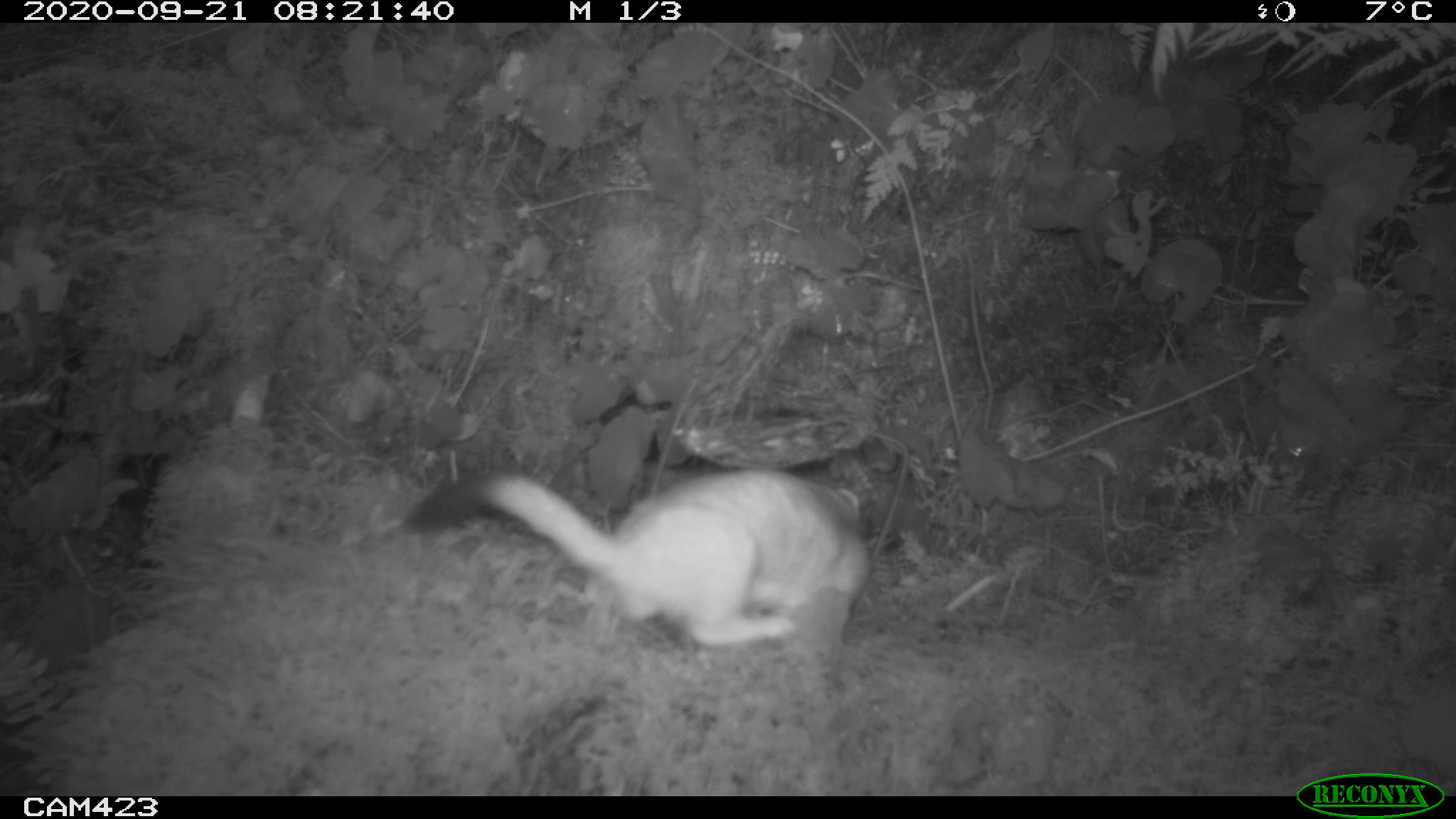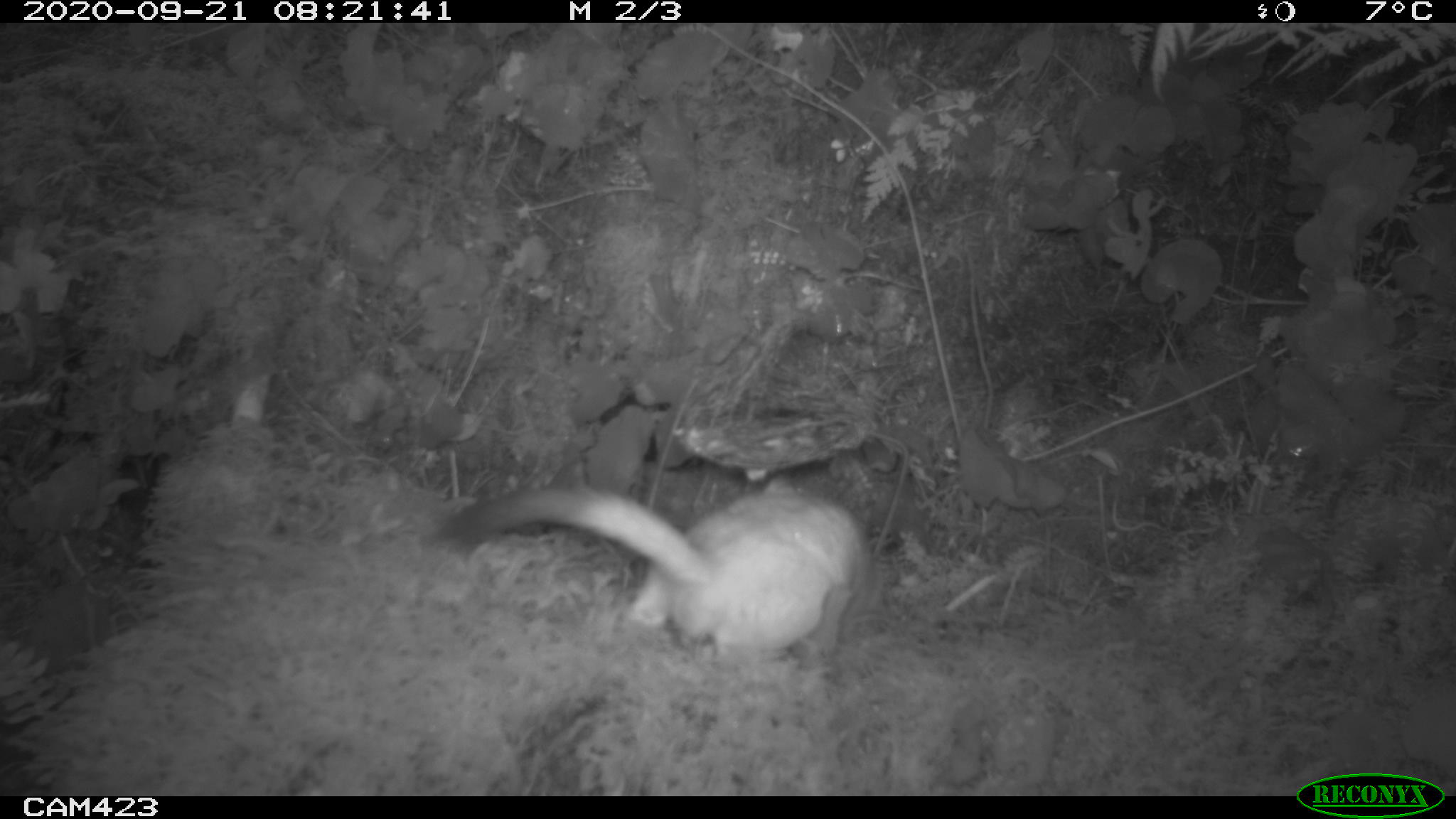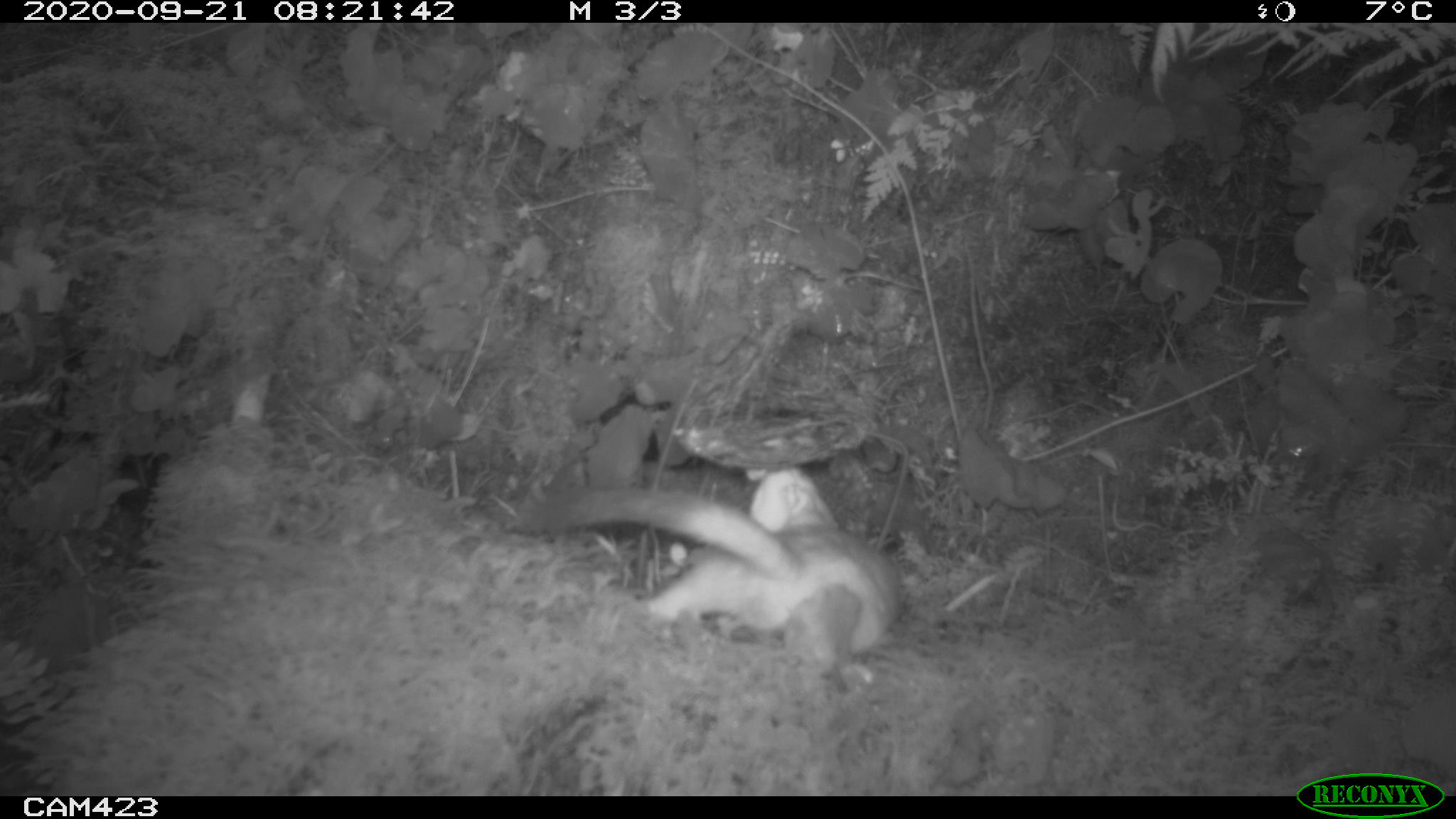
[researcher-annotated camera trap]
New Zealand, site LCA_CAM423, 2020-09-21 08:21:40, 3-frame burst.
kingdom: Animalia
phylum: Chordata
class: Mammalia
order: Carnivora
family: Mustelidae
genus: Mustela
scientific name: Mustela erminea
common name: stoat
Stoat (Mustela erminea).